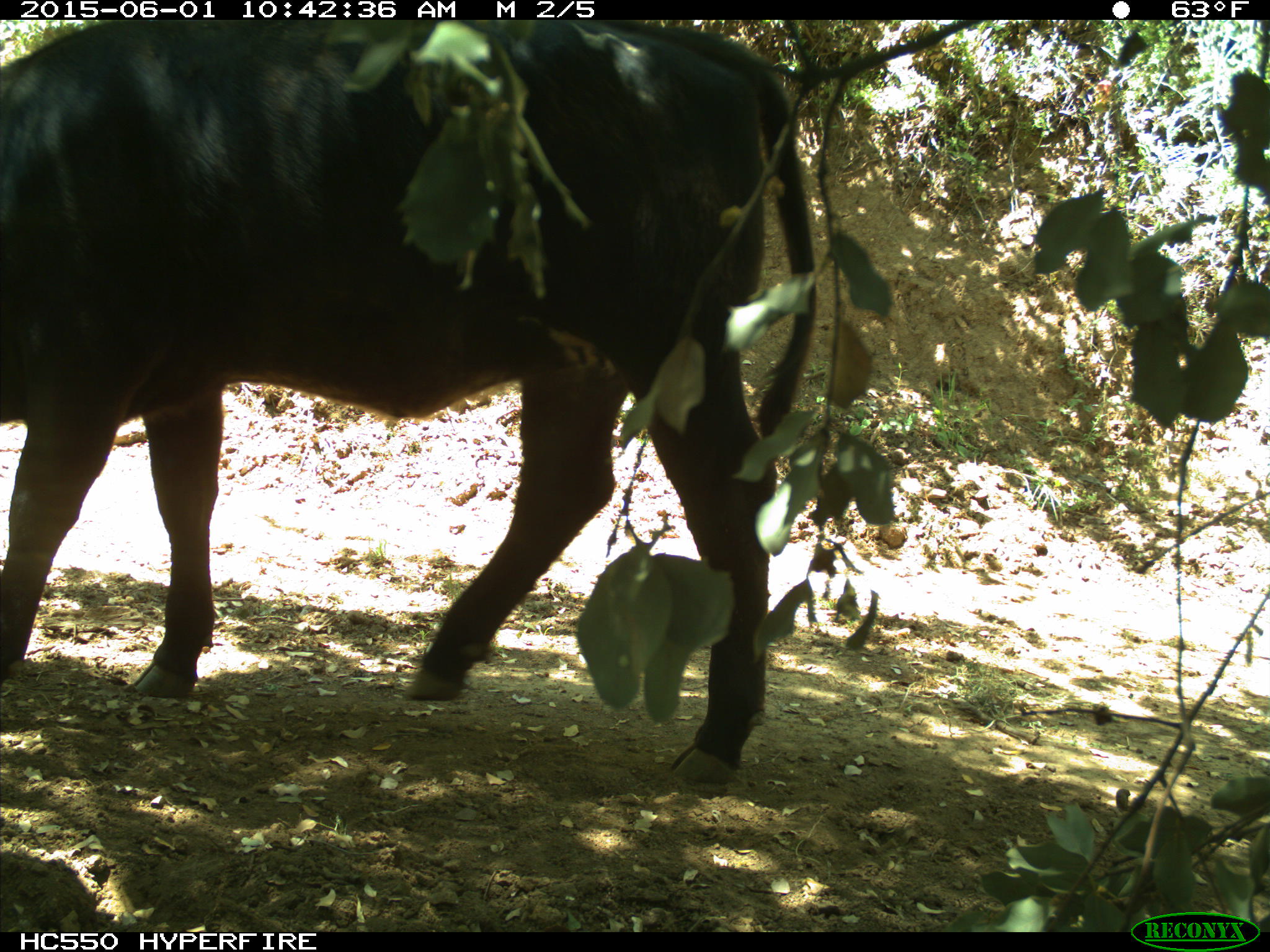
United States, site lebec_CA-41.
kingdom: Animalia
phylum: Chordata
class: Mammalia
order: Artiodactyla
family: Bovidae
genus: Bos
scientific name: Bos taurus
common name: domestic cow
Bos taurus (domestic cow).